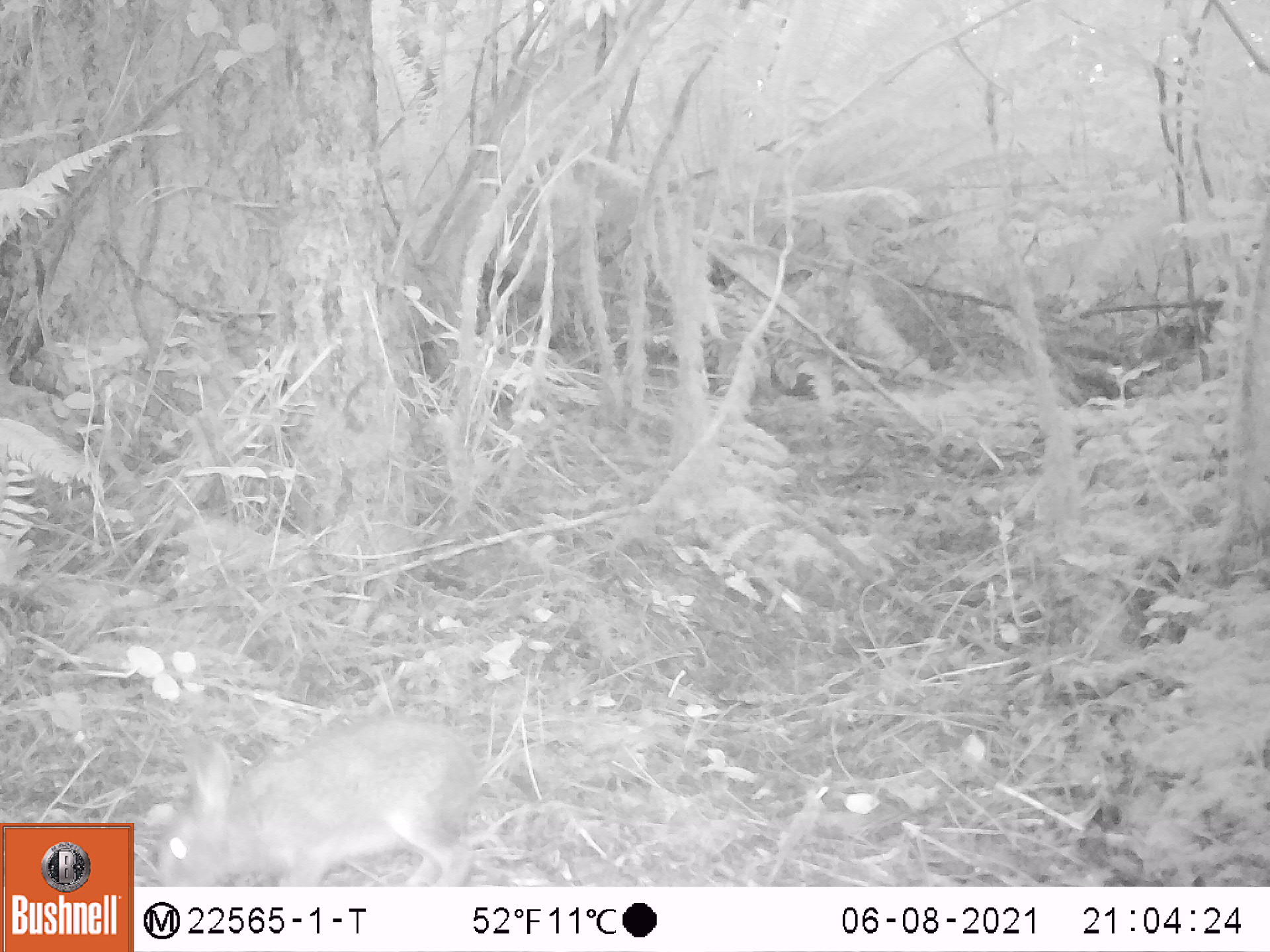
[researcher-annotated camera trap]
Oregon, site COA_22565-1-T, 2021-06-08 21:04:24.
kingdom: Animalia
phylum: Chordata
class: Mammalia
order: Lagomorpha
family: Leporidae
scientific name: Leporidae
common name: hares and rabbits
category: leporidae family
Leporidae family (hares and rabbits) (Leporidae).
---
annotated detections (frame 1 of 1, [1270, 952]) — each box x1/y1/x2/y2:
leporidae family: 150/708/489/881